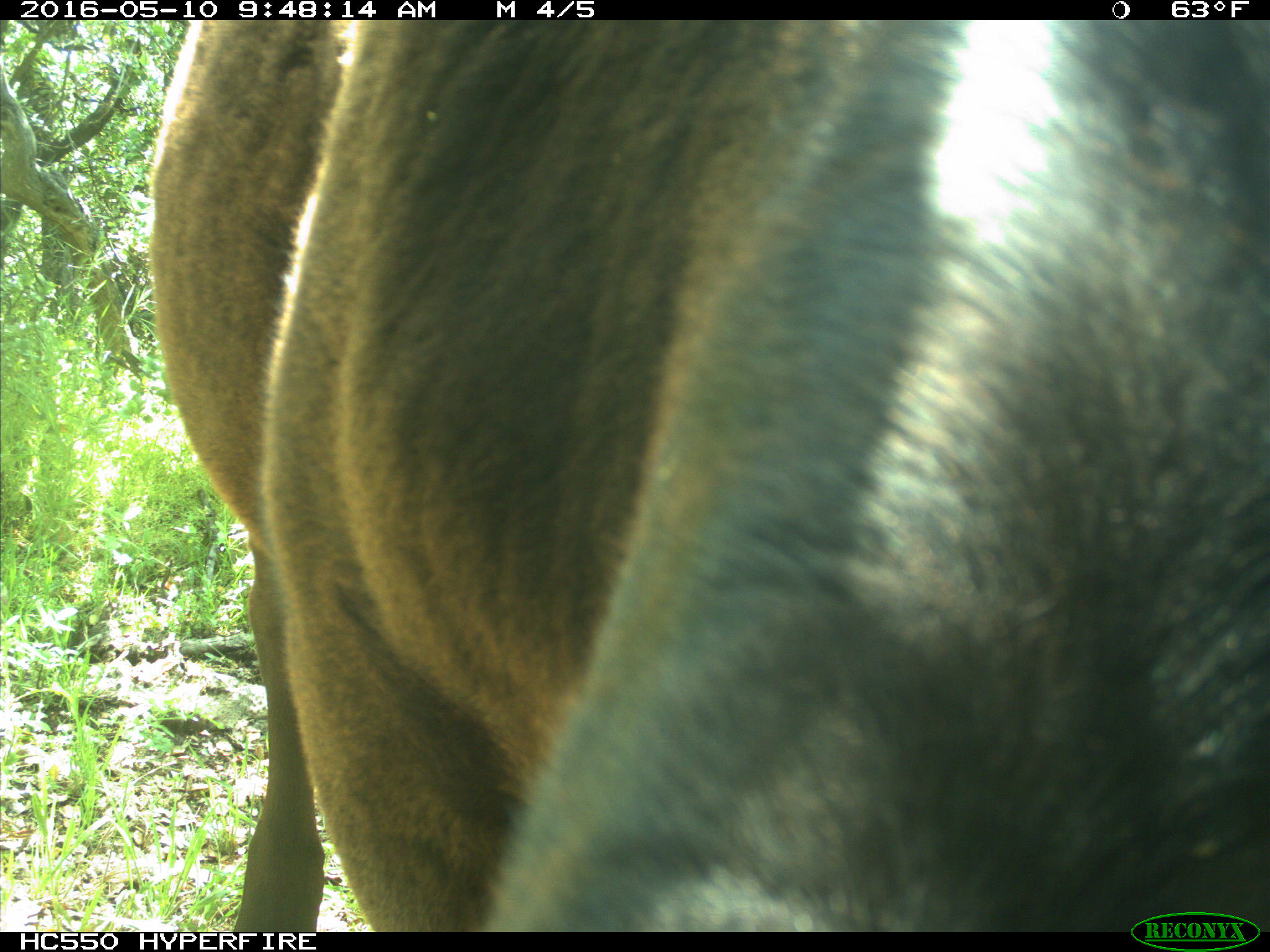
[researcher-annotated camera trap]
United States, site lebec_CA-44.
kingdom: Animalia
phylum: Chordata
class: Mammalia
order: Artiodactyla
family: Bovidae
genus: Bos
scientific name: Bos taurus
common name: domestic cow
Bos taurus (domestic cow).